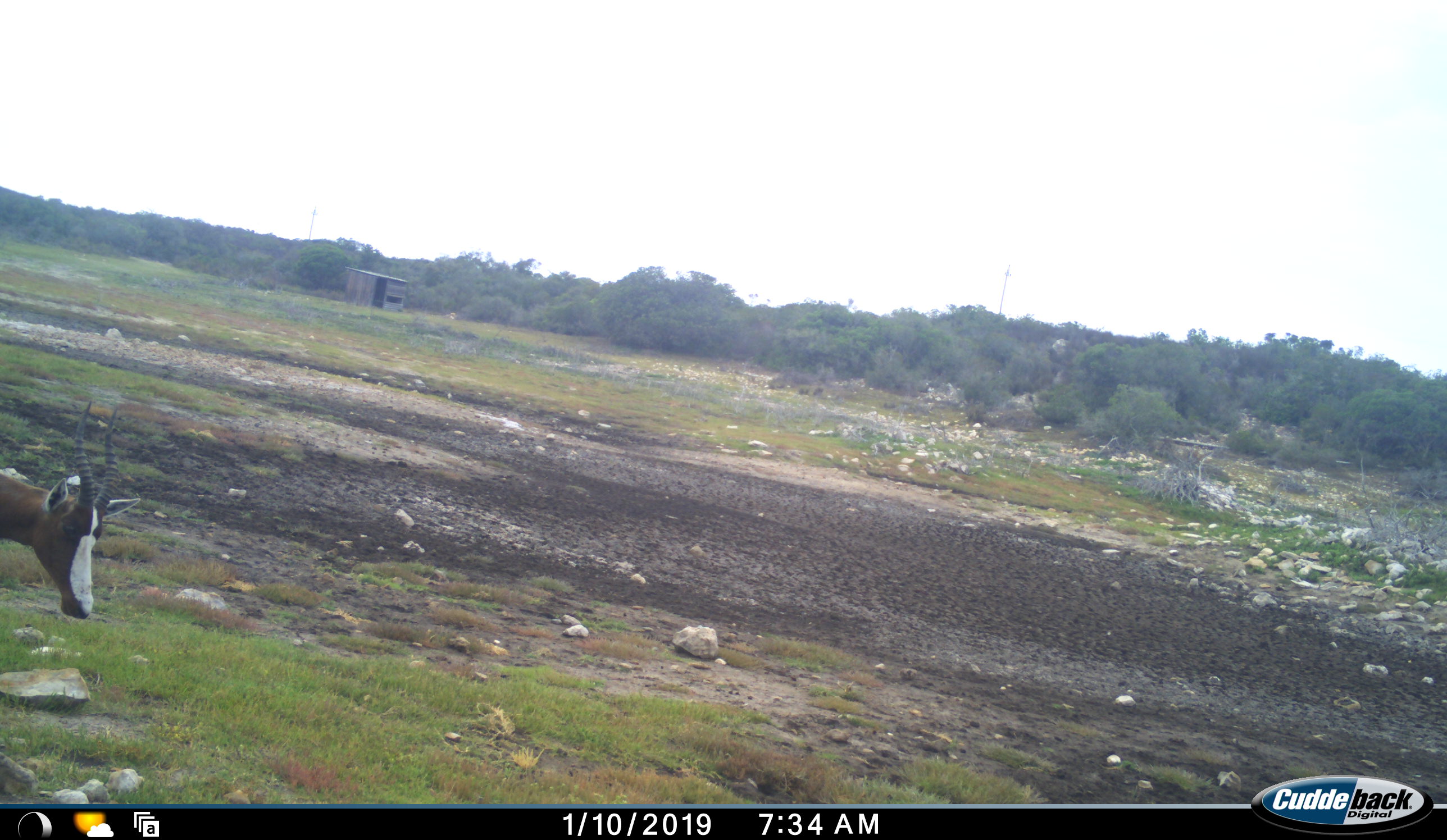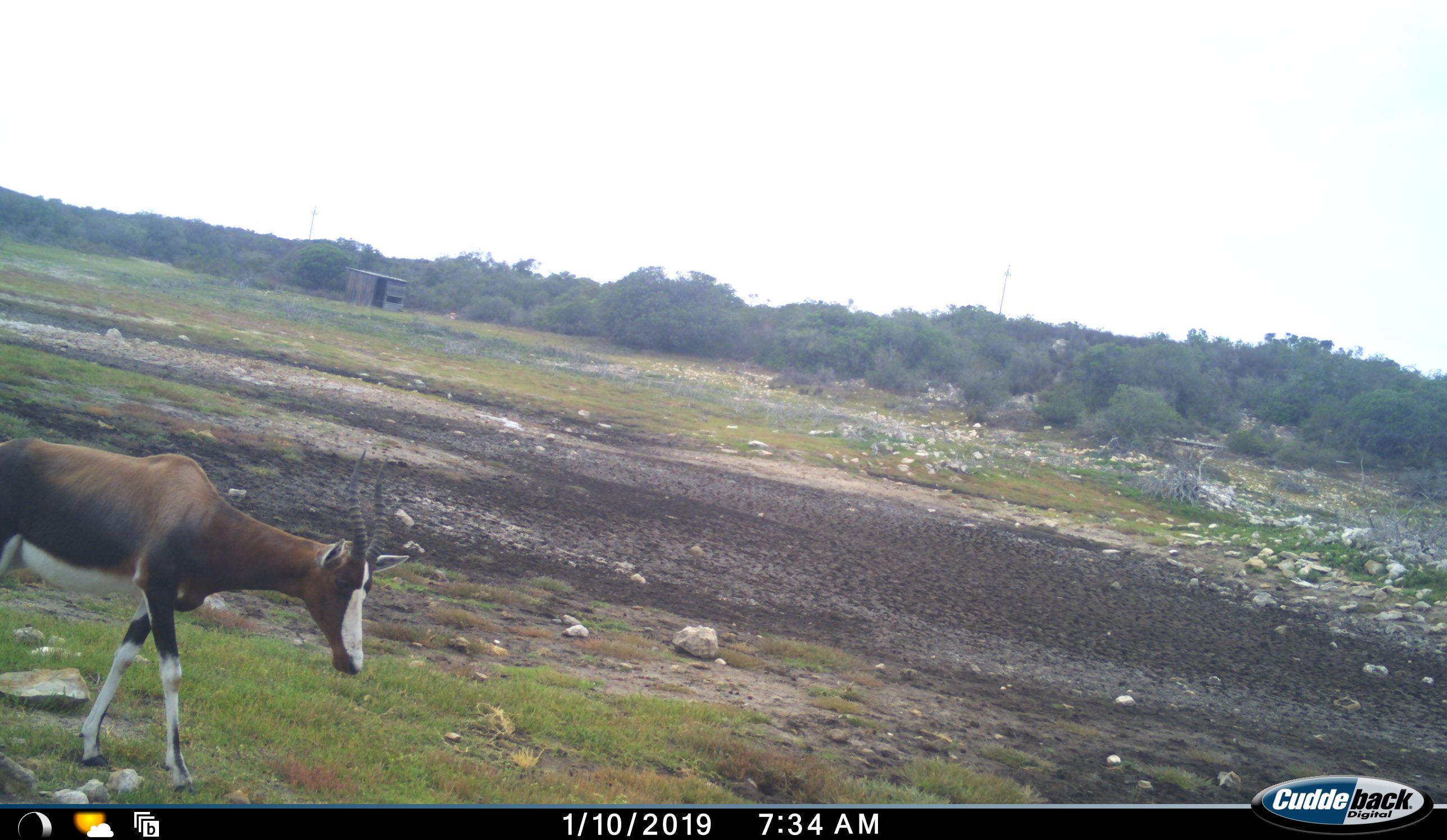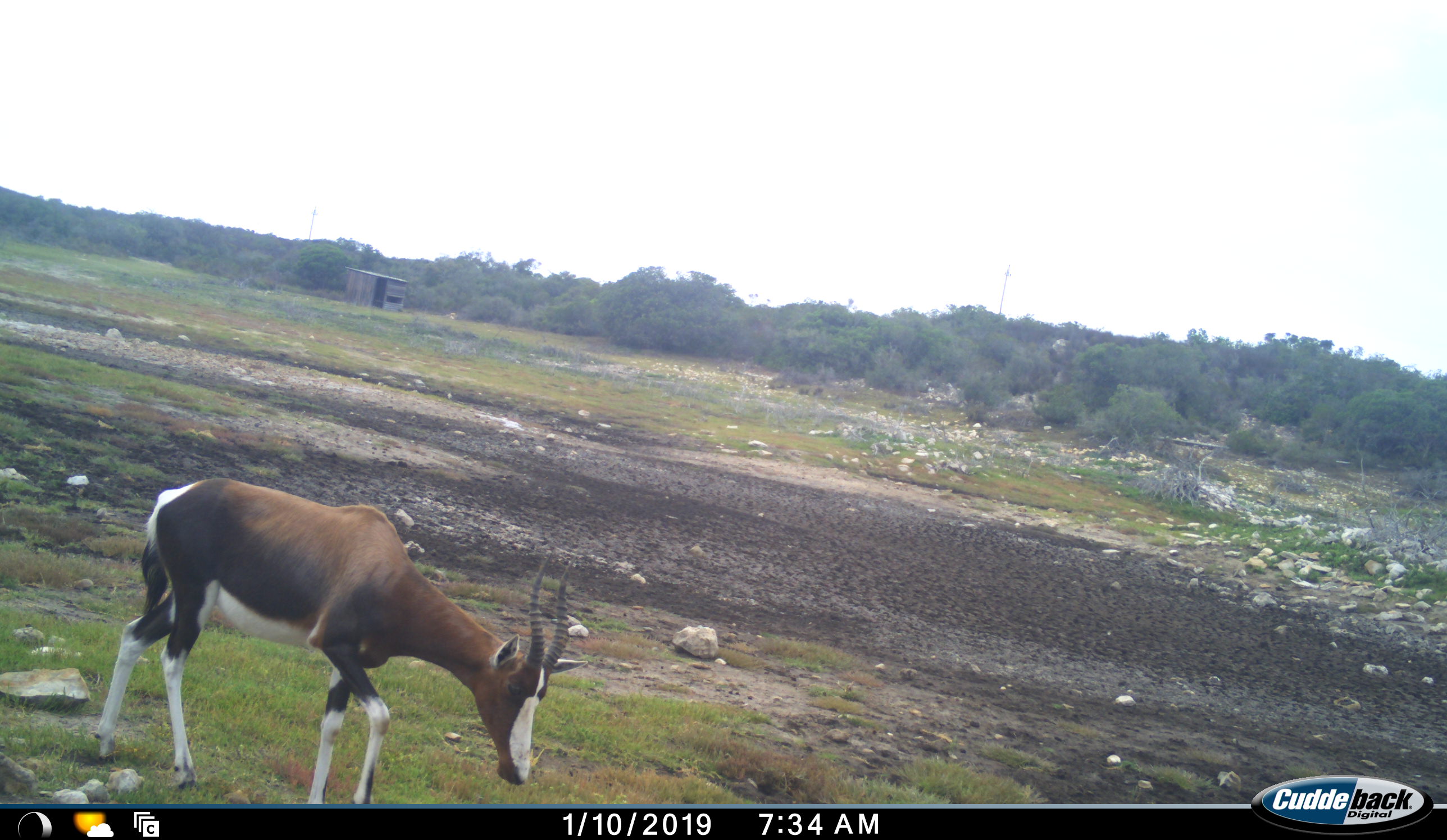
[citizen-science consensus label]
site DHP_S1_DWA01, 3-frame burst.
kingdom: Animalia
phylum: Chordata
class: Mammalia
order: Artiodactyla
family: Bovidae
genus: Damaliscus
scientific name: Damaliscus pygargus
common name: bontebok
Bontebok (Damaliscus pygargus), count 1. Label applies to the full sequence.